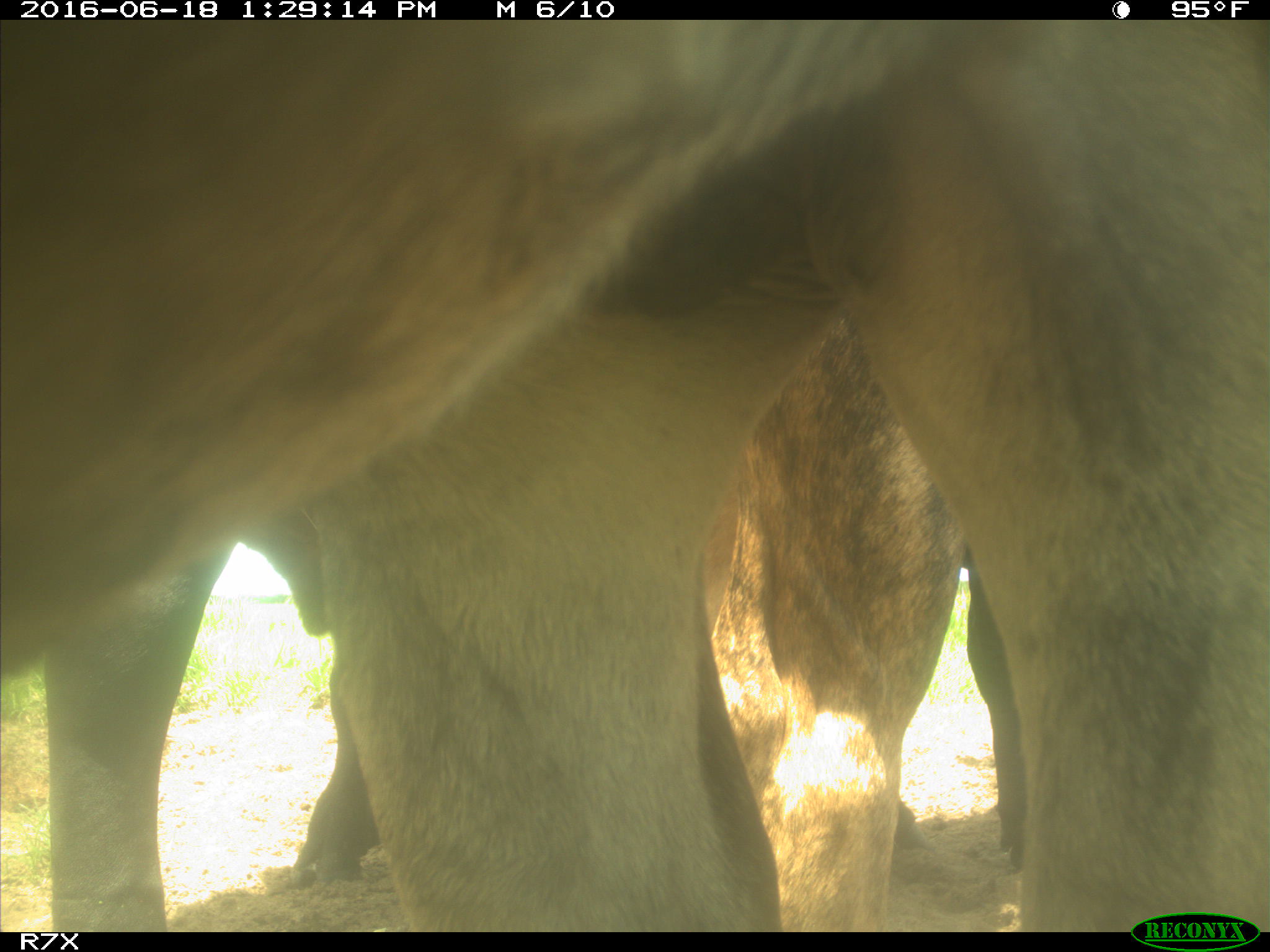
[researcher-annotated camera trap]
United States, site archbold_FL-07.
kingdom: Animalia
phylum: Chordata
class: Mammalia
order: Artiodactyla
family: Bovidae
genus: Bos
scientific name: Bos taurus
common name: domestic cow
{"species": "Bos taurus (domestic cow)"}